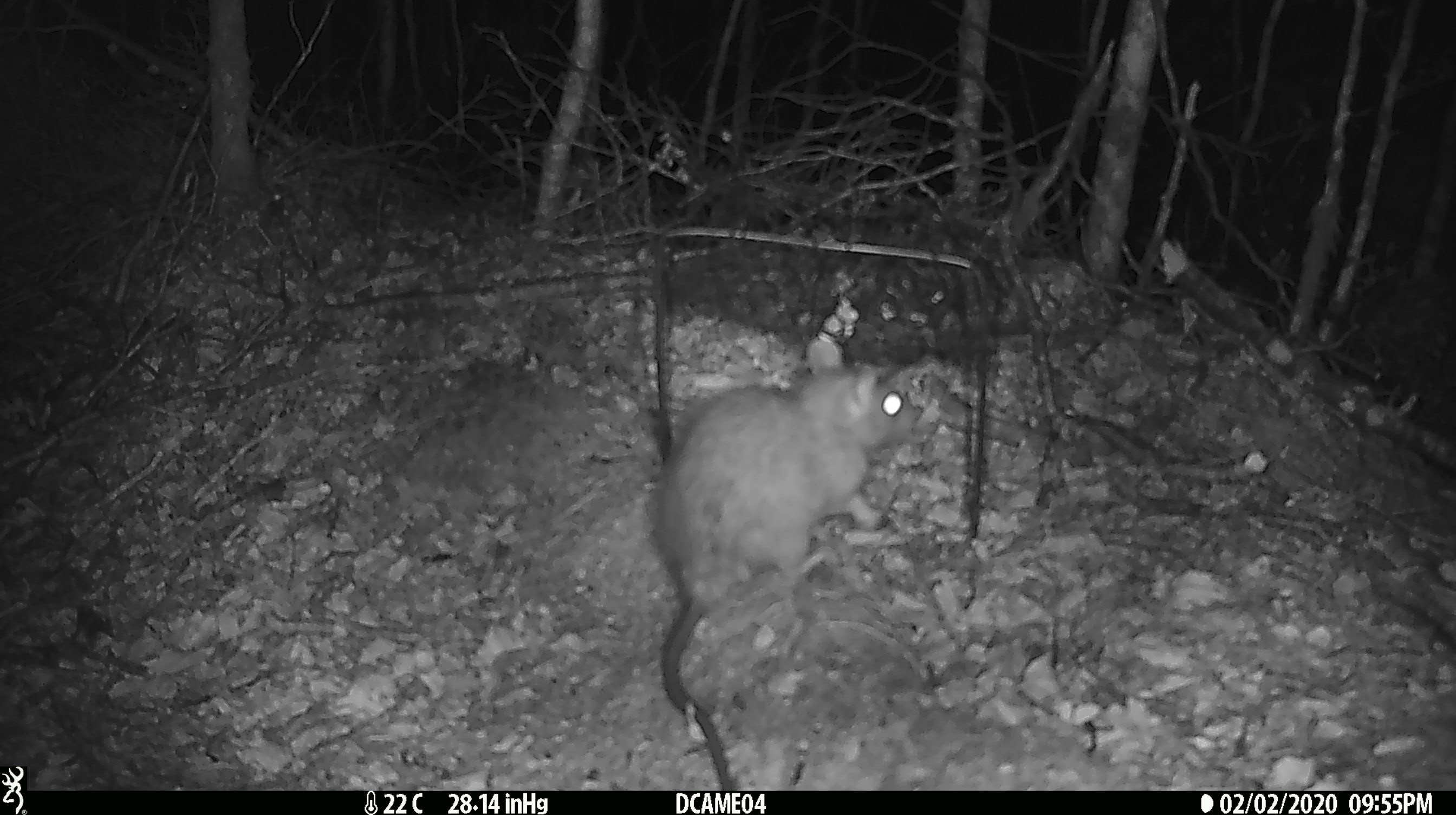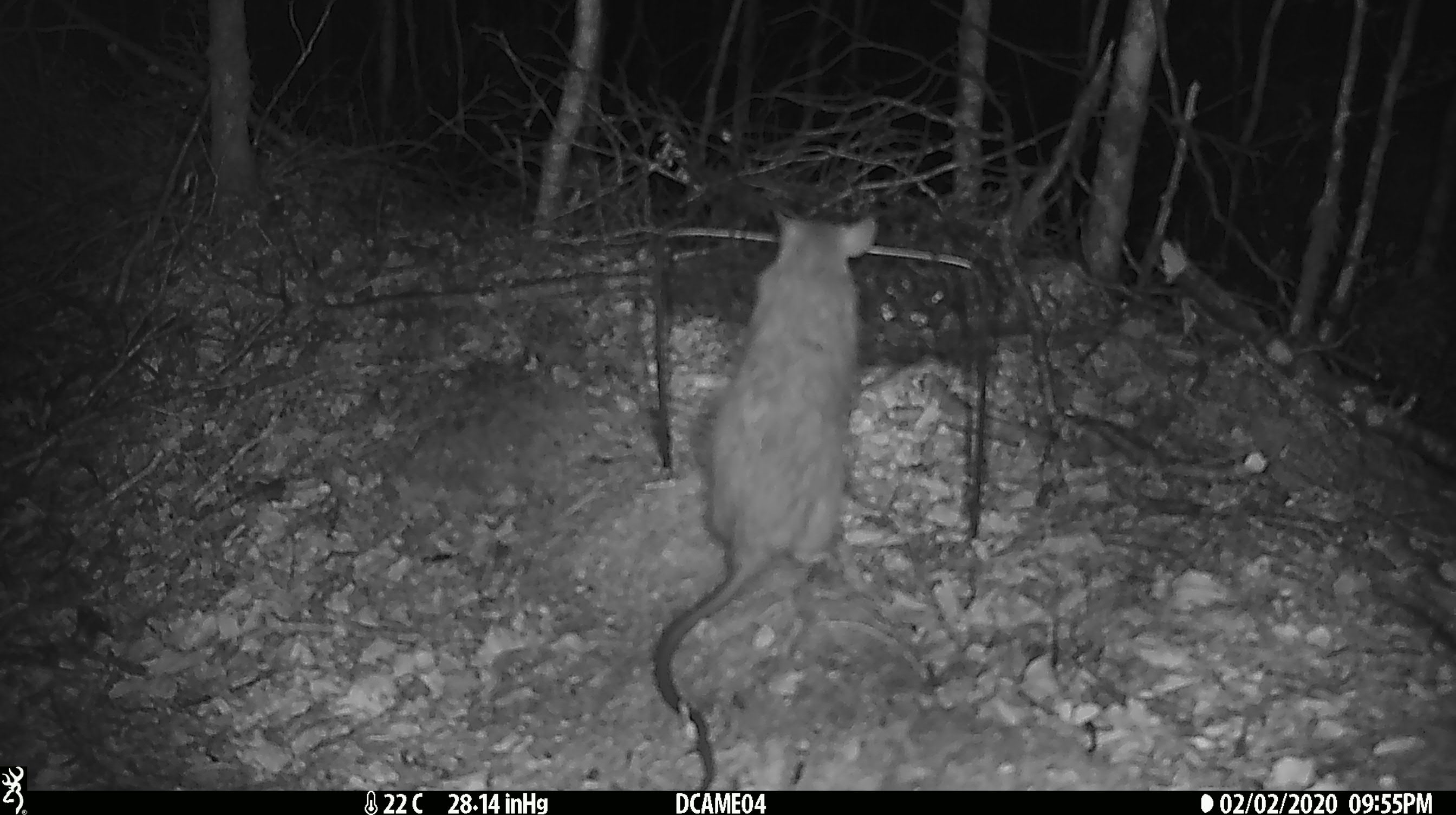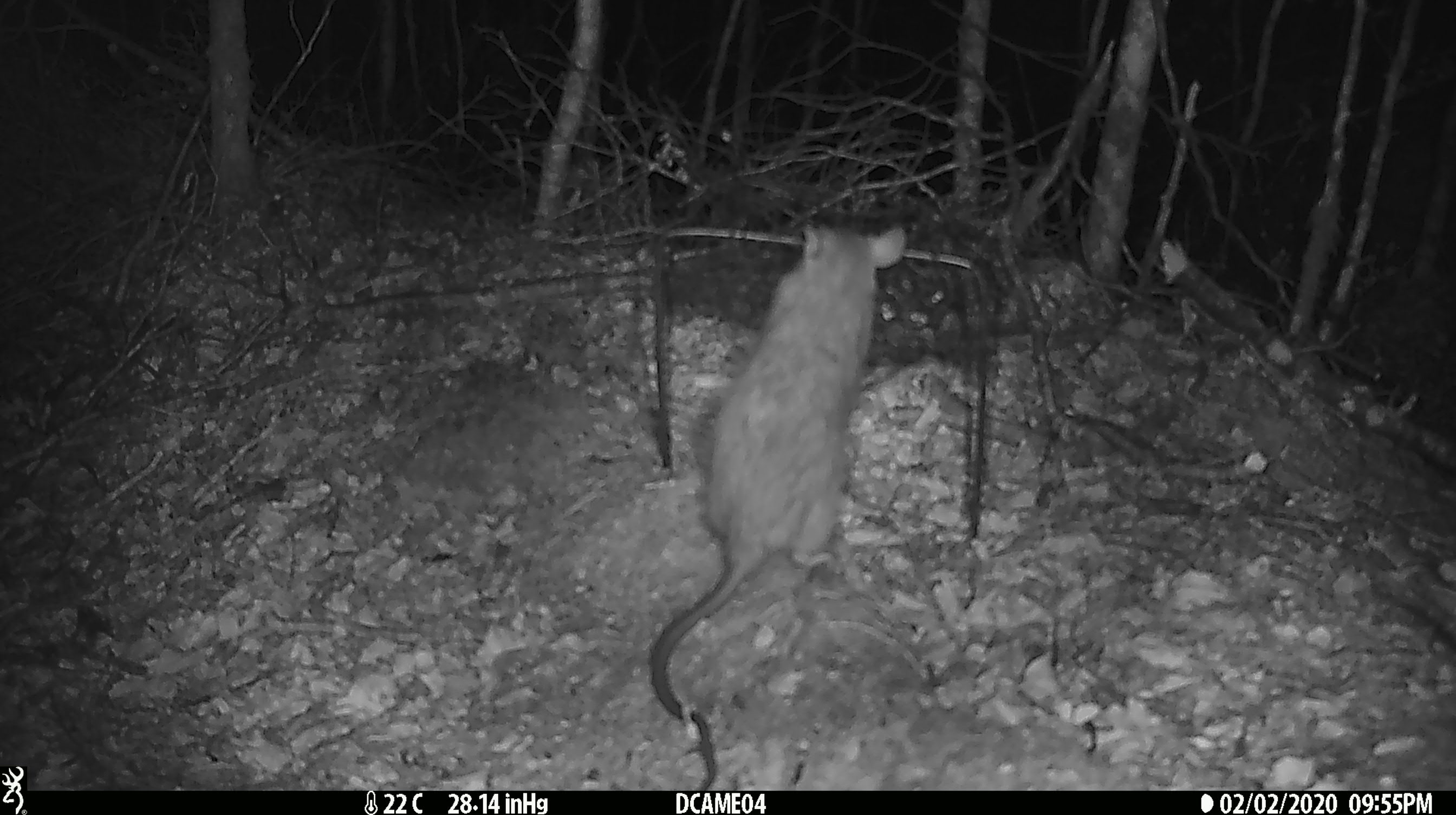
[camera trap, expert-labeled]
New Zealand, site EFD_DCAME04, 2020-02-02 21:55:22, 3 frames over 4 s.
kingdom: Animalia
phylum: Chordata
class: Mammalia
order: Rodentia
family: Muridae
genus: Rattus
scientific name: Rattus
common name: rat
Rat (Rattus).